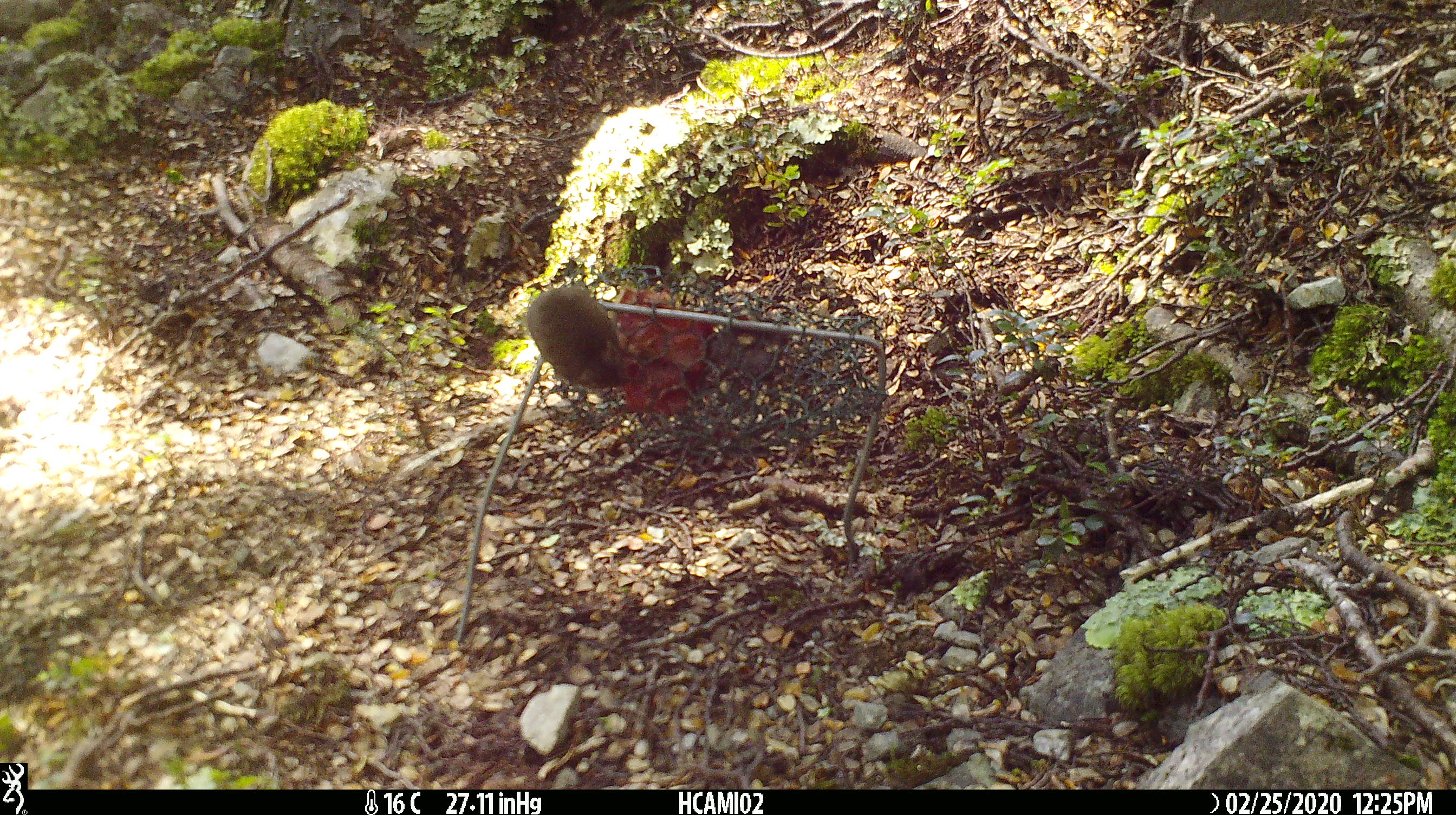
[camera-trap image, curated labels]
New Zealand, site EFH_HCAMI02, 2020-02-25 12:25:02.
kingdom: Animalia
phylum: Chordata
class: Mammalia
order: Rodentia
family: Muridae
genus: Mus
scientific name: Mus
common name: mouse